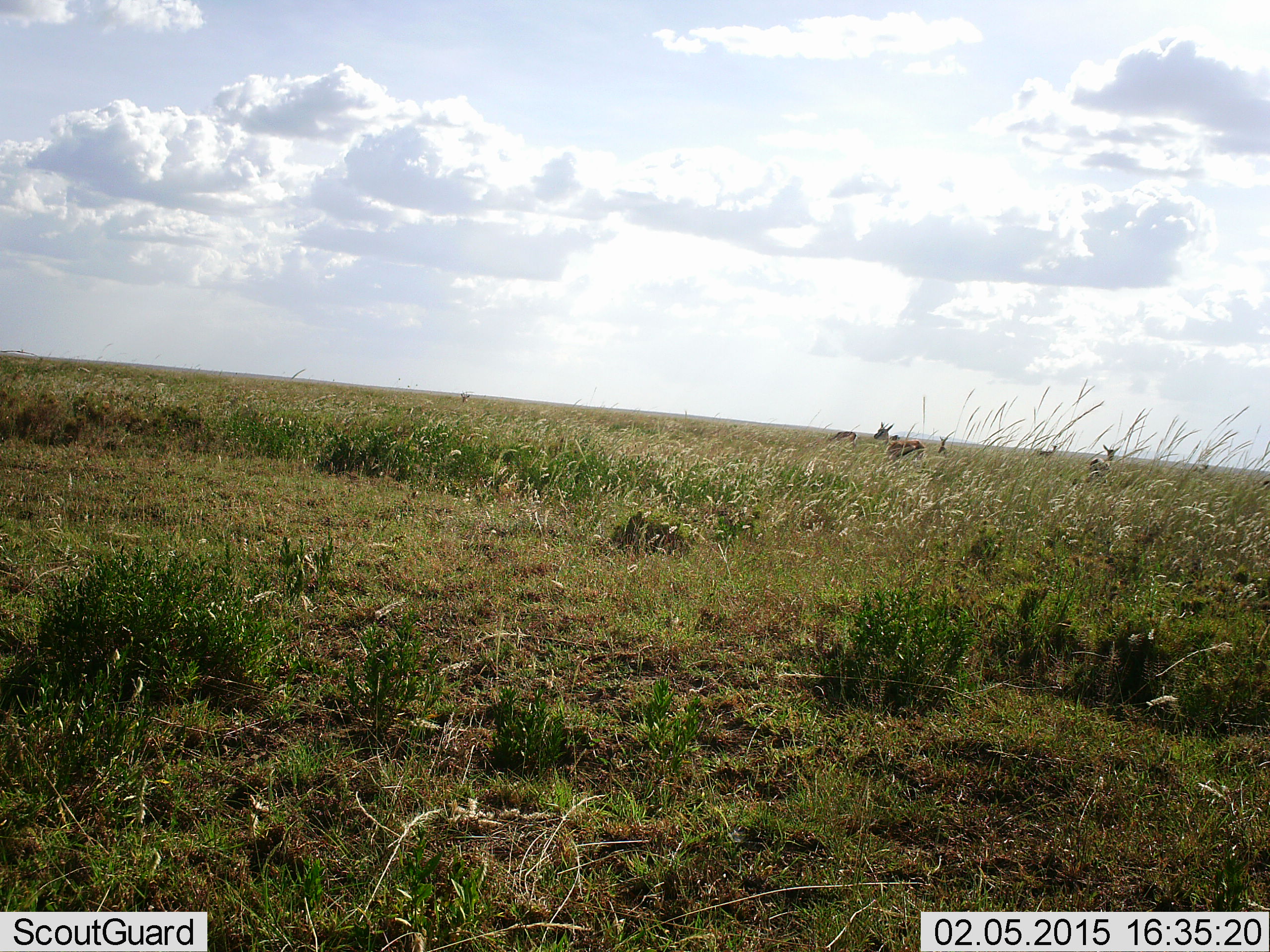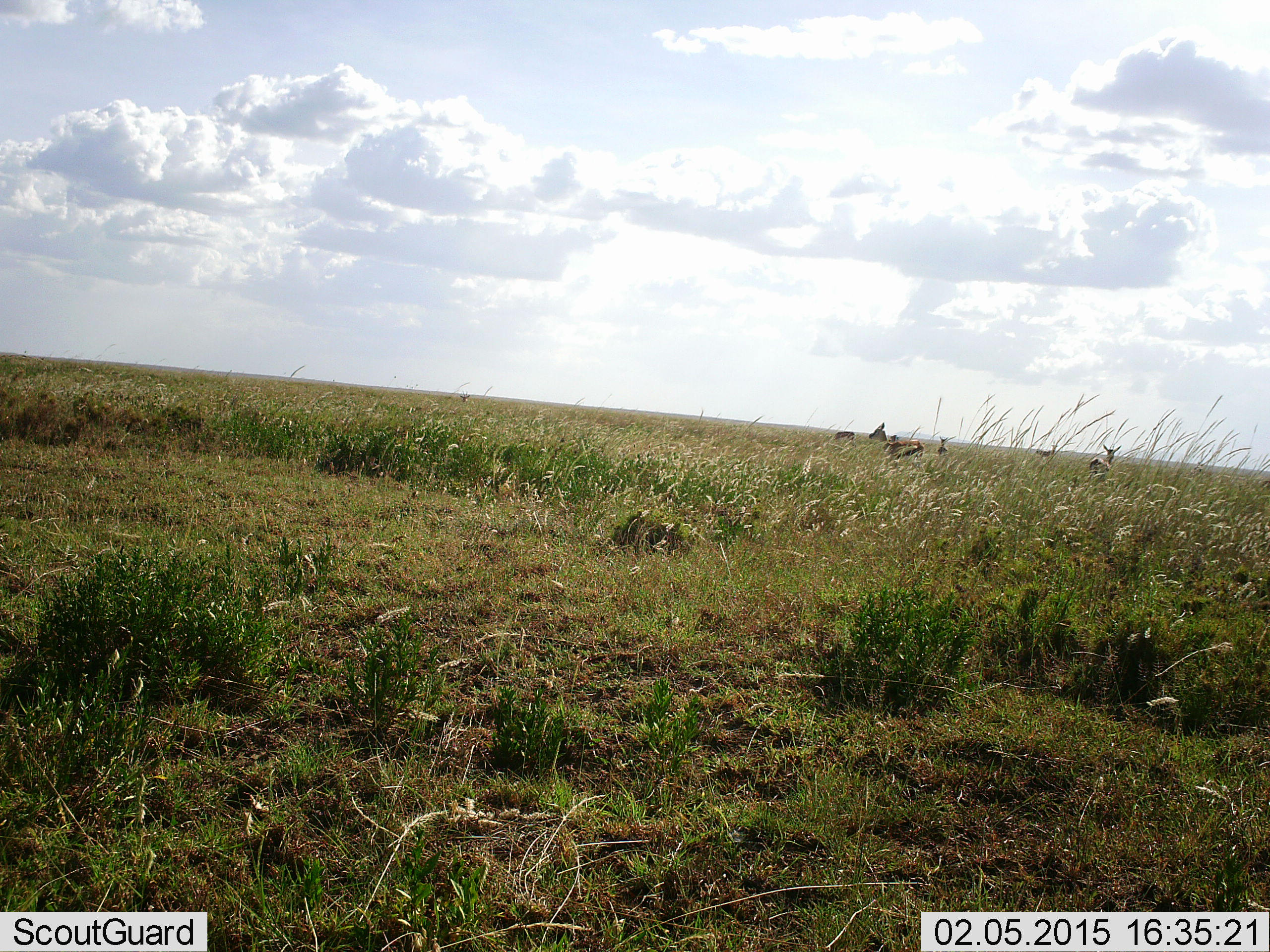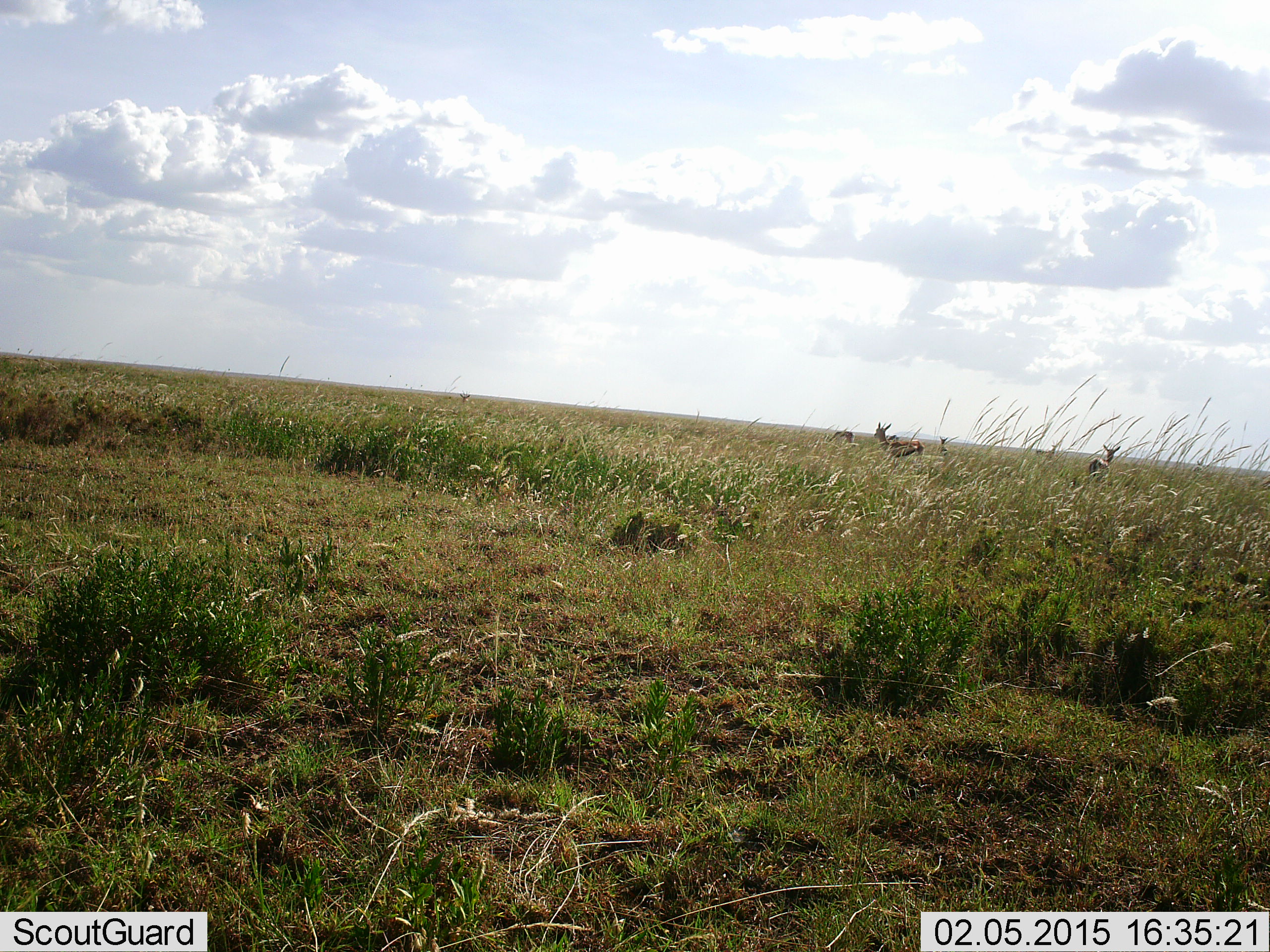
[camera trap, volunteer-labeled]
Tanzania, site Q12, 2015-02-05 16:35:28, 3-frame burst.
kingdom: Animalia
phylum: Chordata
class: Mammalia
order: Artiodactyla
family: Bovidae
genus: Eudorcas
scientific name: Eudorcas thomsonii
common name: thomson's gazelle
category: gazellethomsons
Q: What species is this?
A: Gazellethomsons (thomson's gazelle) (Eudorcas thomsonii).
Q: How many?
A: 5.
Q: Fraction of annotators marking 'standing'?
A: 90%.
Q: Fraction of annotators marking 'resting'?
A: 0%.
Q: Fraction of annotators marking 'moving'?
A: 10%.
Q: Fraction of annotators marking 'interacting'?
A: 0%.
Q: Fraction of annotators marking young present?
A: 0%.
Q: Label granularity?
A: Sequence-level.